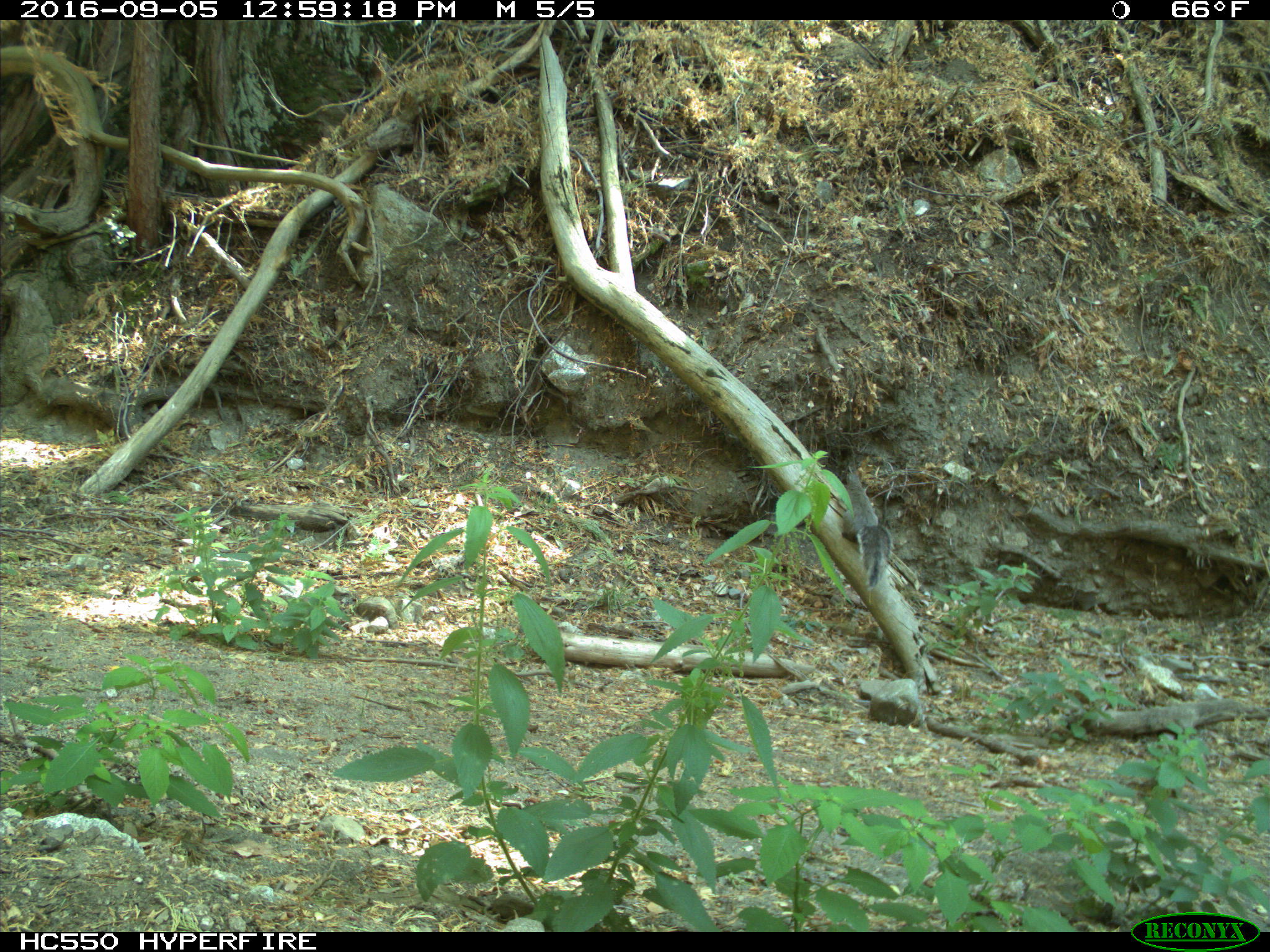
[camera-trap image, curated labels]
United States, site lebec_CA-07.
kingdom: Animalia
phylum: Chordata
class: Mammalia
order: Rodentia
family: Sciuridae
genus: Sciurus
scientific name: Sciurus carolinensis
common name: eastern gray squirrel